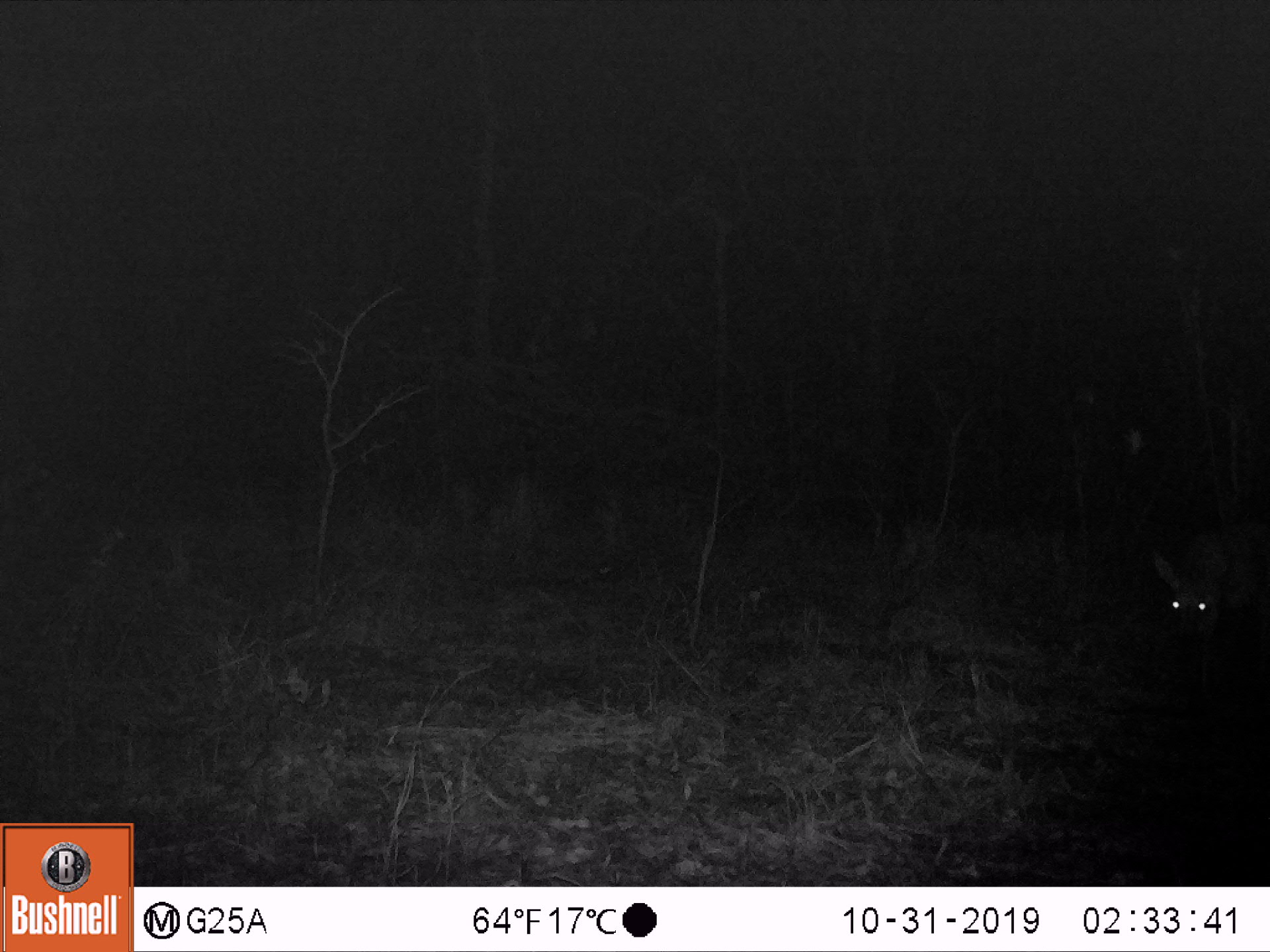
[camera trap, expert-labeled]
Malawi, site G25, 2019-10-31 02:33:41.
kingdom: Animalia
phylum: Chordata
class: Mammalia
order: Artiodactyla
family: Bovidae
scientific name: Antilopinae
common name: small antelope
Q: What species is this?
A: Small antelope (Antilopinae).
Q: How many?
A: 1.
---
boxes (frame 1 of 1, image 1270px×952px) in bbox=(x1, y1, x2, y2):
small antelope: bbox=(1146, 542, 1261, 692)